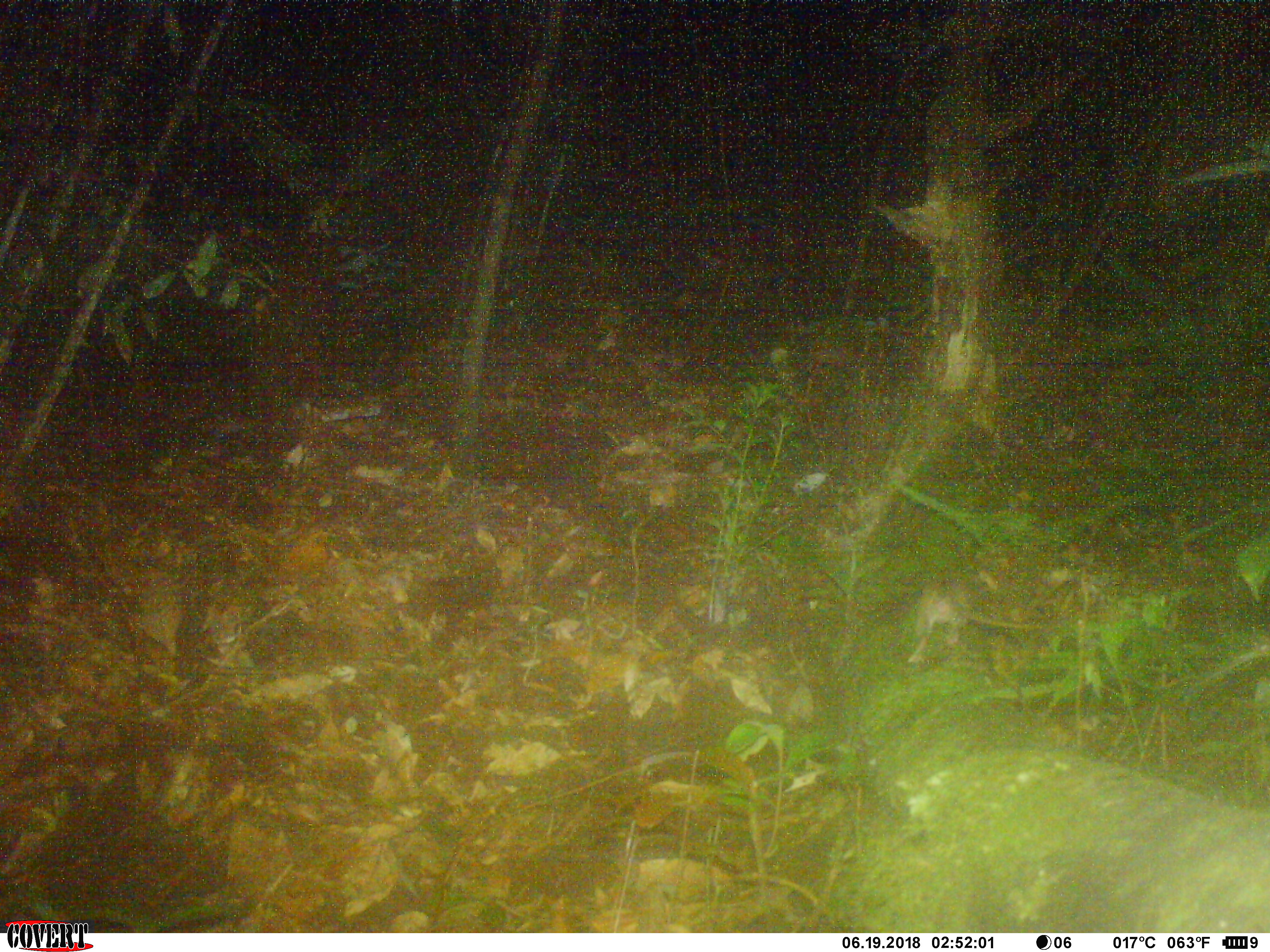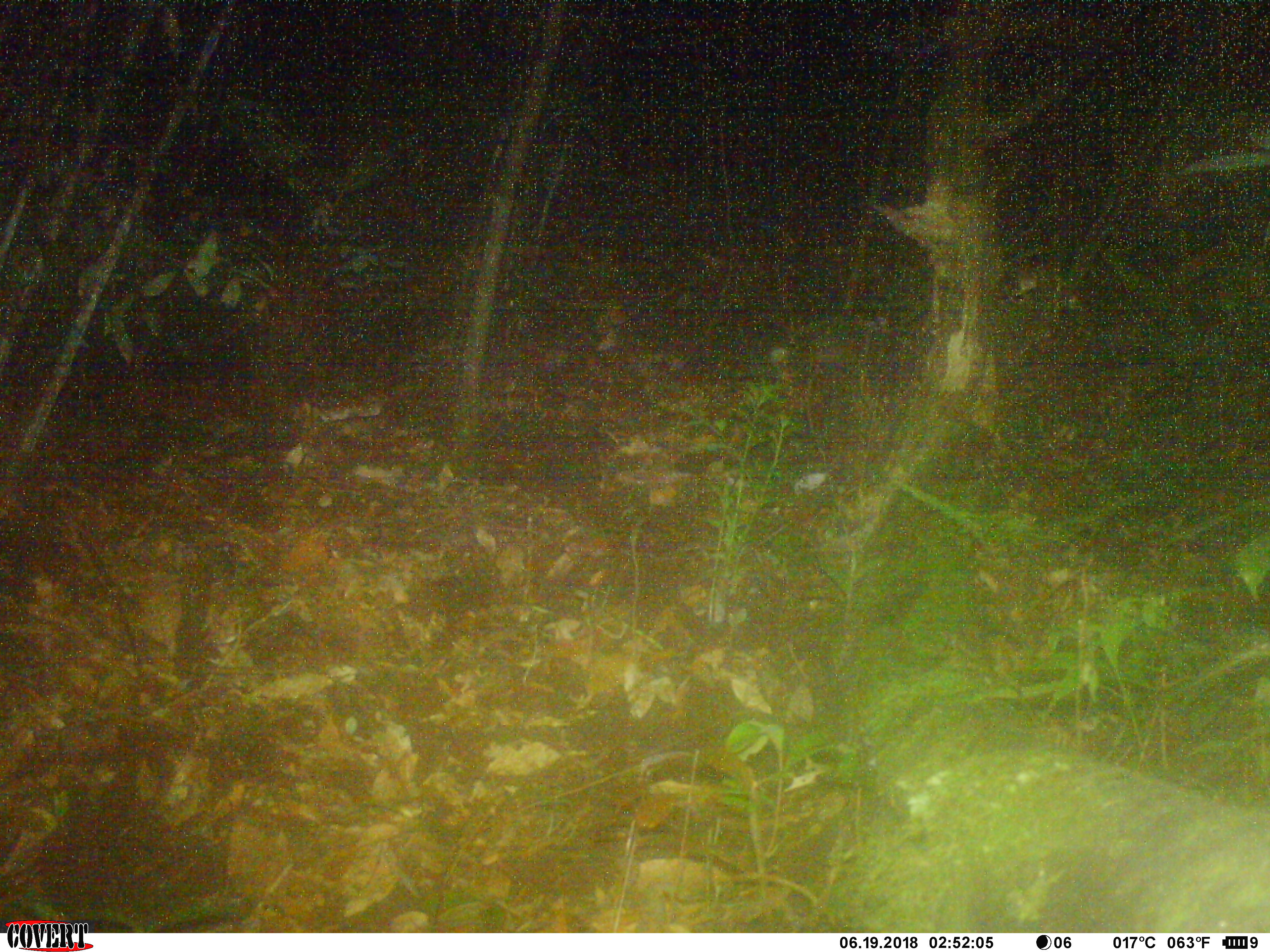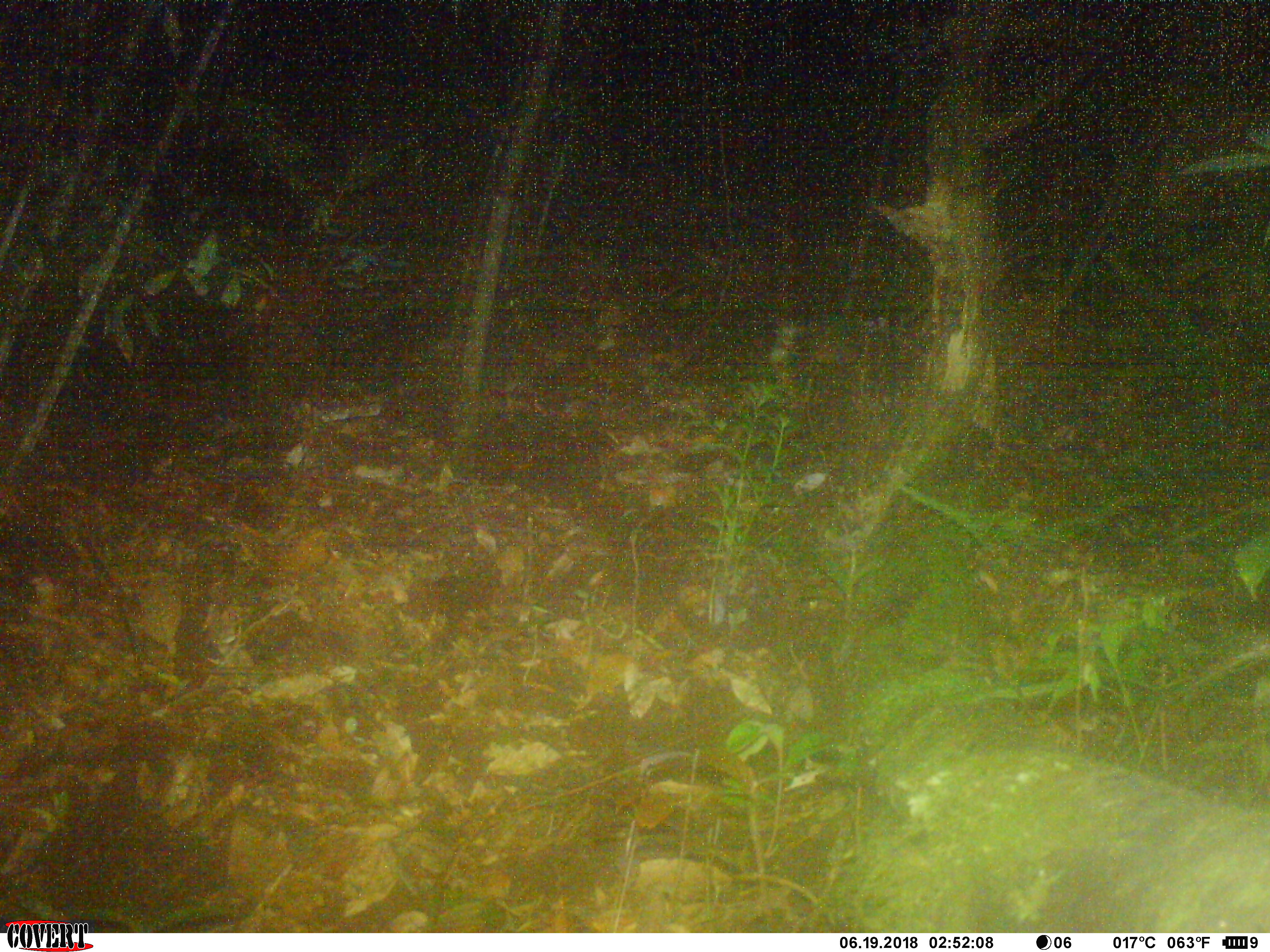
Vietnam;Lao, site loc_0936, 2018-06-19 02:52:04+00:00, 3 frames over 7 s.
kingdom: Animalia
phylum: Chordata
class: Mammalia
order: Rodentia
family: Muridae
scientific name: Muridae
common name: old-world mice and rats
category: unidentified murid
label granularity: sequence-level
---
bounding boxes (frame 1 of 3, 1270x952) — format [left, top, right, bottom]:
unidentified murid: [906, 574, 1049, 666]